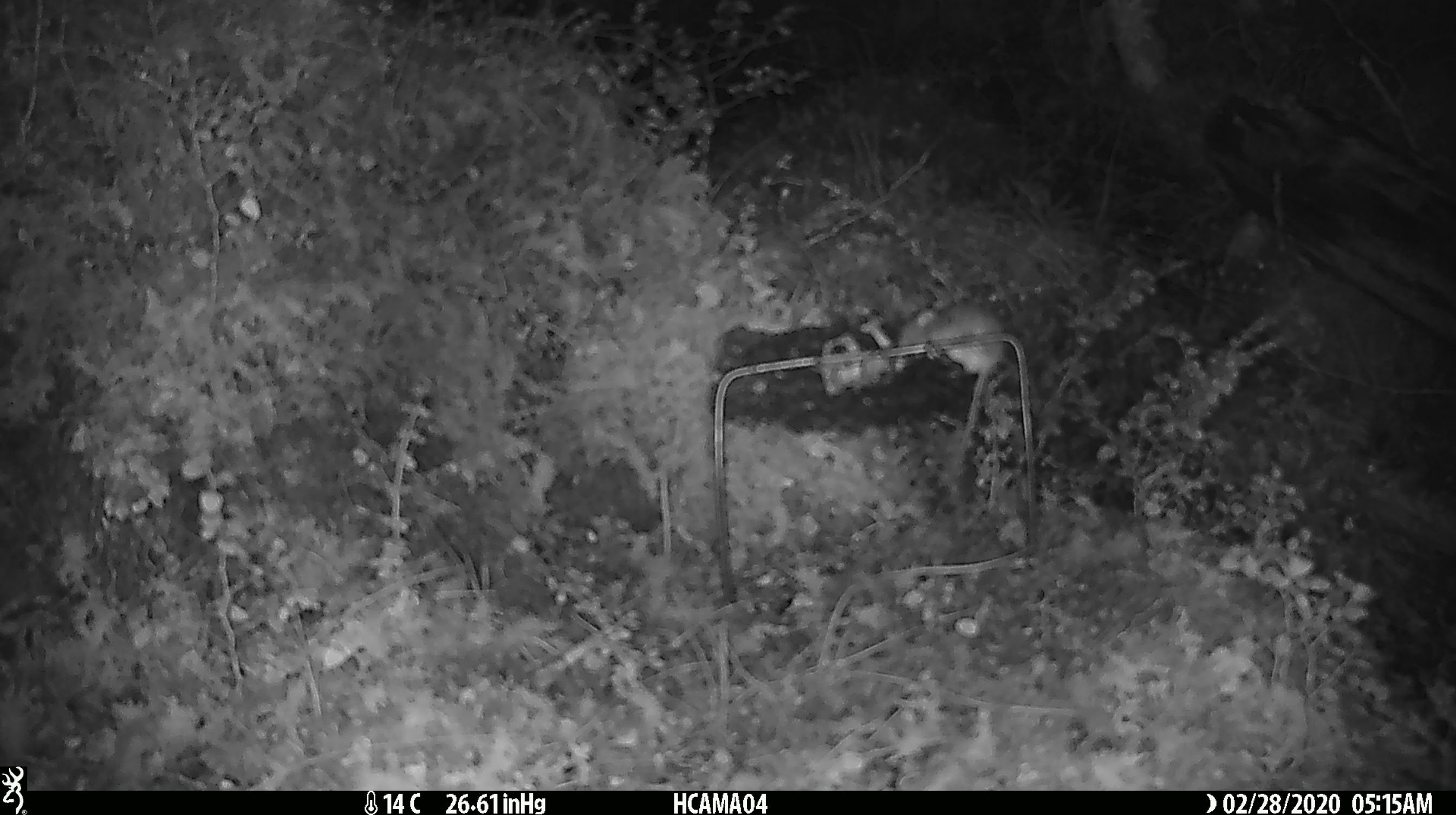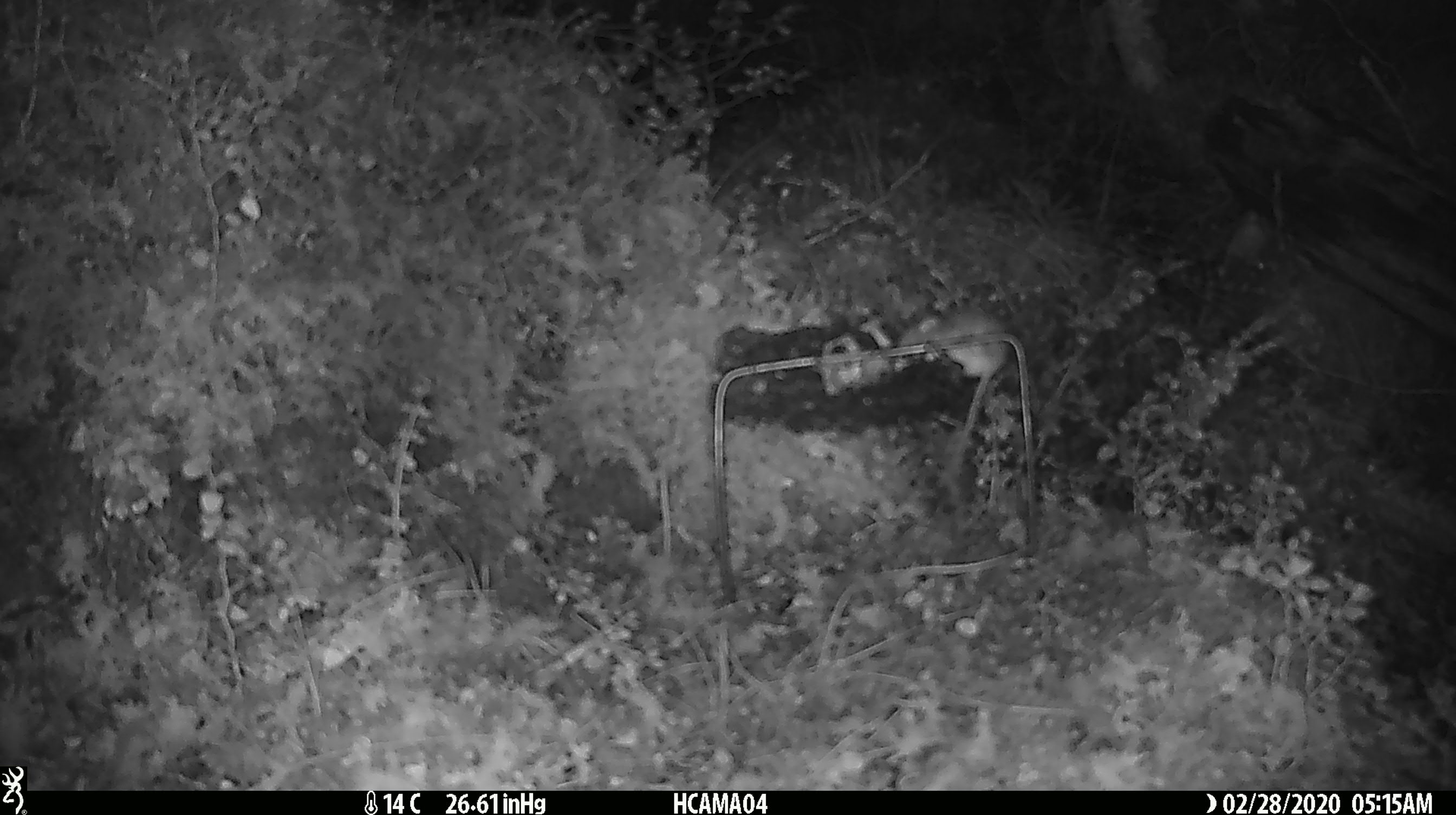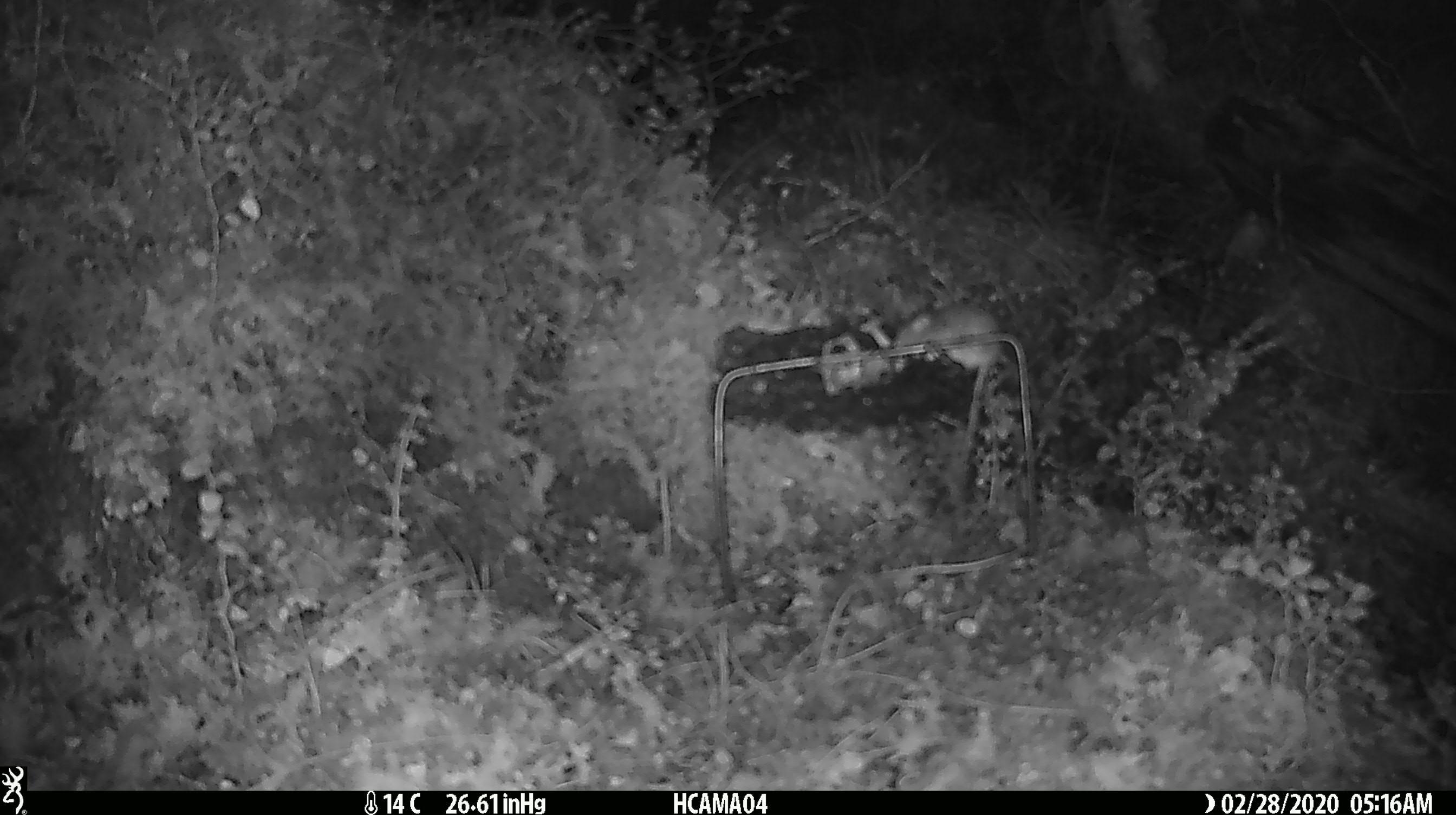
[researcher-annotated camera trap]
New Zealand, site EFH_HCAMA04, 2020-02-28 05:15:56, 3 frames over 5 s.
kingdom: Animalia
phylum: Chordata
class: Mammalia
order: Rodentia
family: Muridae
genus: Mus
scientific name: Mus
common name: mouse